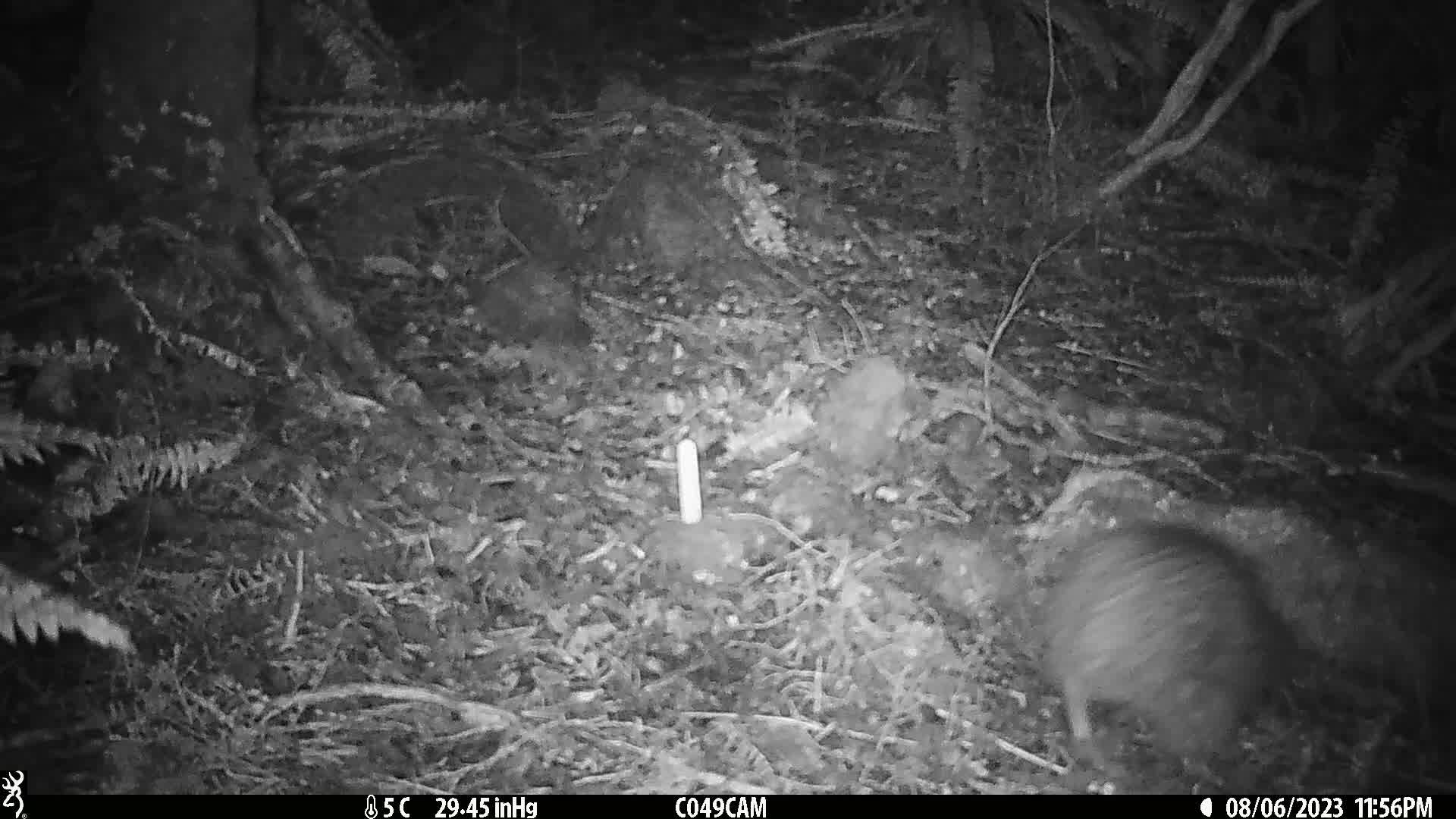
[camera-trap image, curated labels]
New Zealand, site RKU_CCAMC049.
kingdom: Animalia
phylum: Chordata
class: Aves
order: Apterygiformes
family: Apterygidae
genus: Apteryx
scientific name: Apteryx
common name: kiwi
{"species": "kiwi (Apteryx)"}